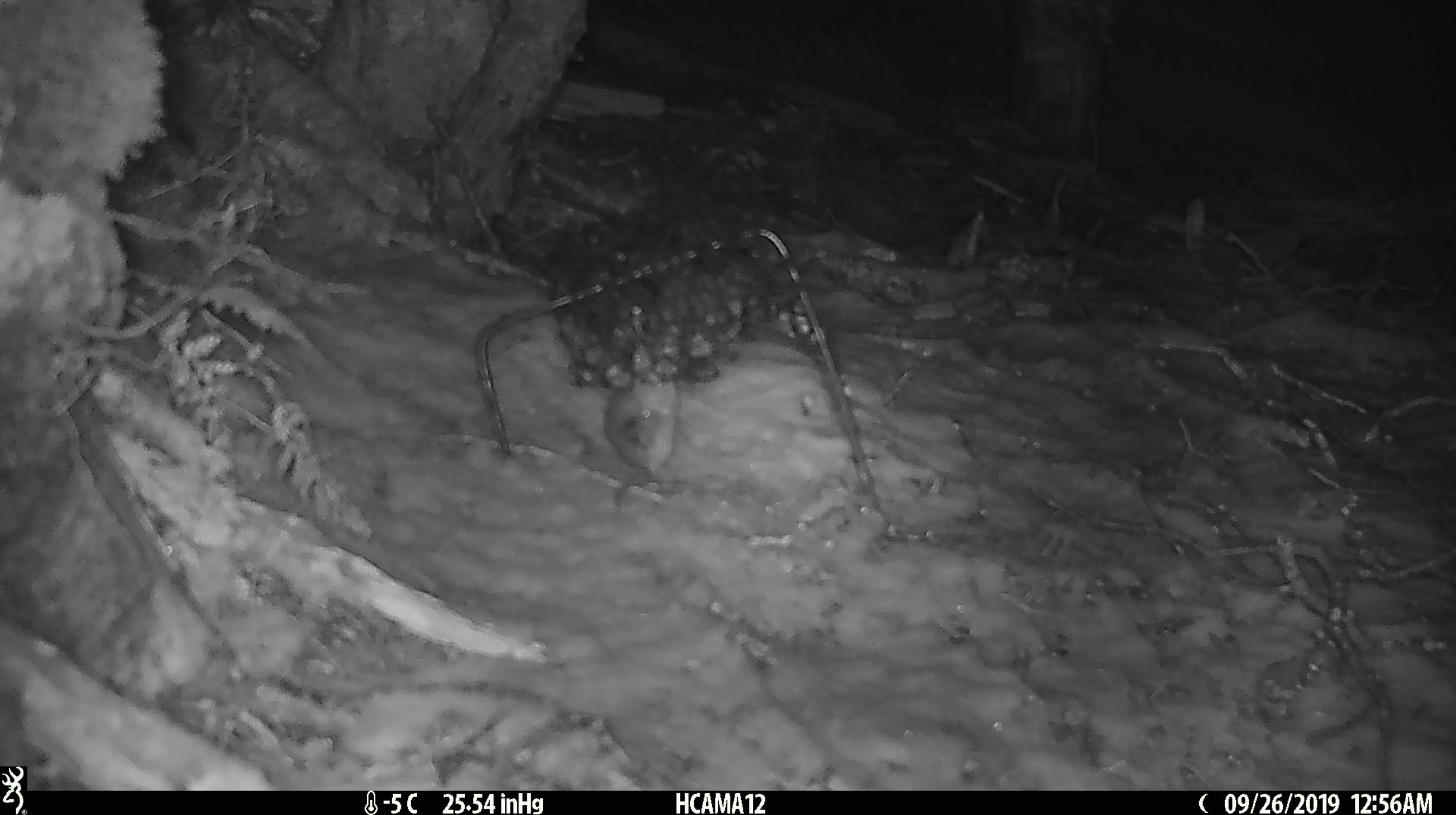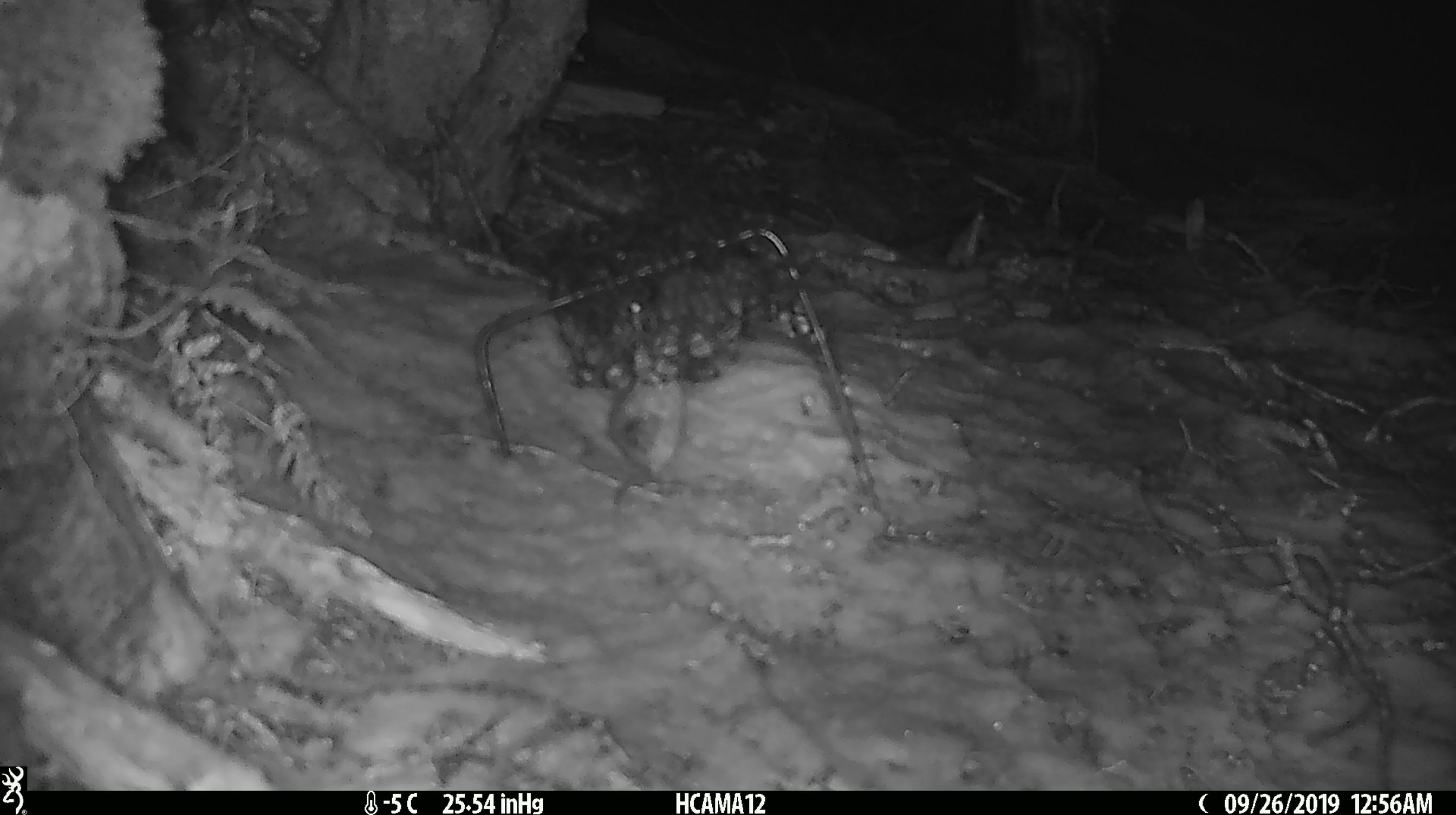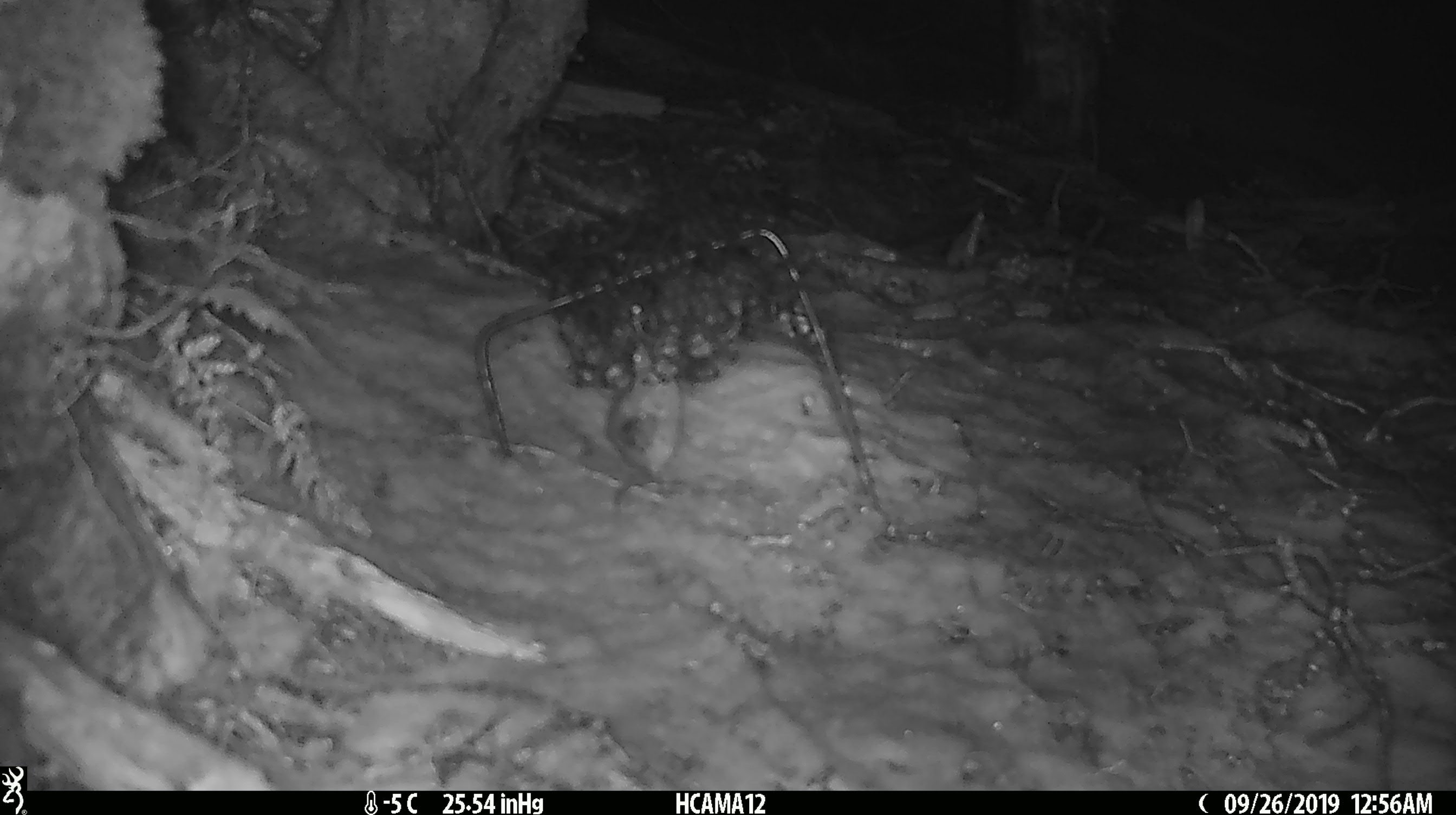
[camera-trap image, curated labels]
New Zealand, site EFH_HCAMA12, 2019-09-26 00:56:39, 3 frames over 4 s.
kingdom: Animalia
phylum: Chordata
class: Mammalia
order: Rodentia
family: Muridae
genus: Mus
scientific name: Mus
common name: mouse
Mouse (Mus).